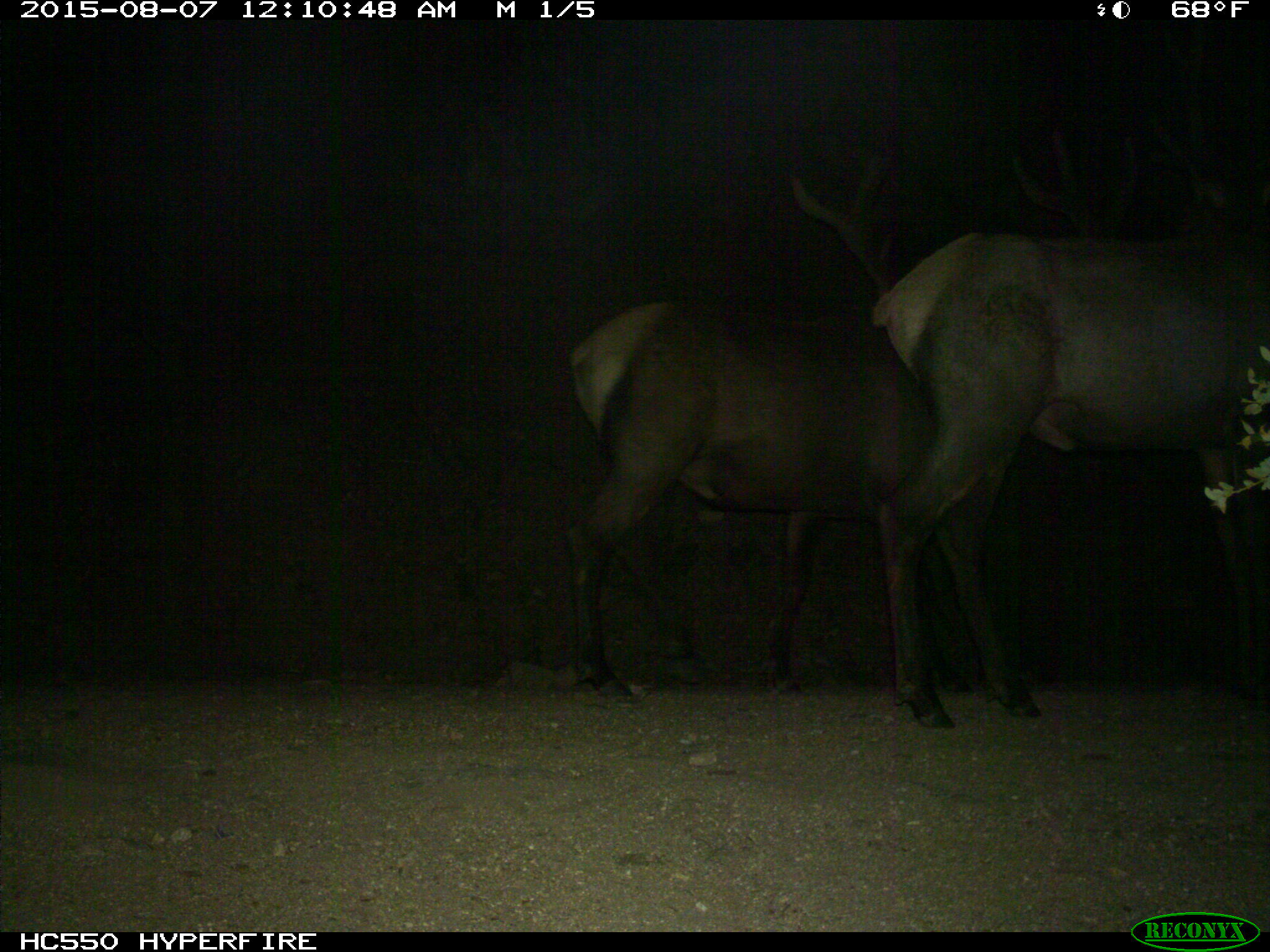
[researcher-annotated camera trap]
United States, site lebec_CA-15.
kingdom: Animalia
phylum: Chordata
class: Mammalia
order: Artiodactyla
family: Cervidae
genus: Cervus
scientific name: Cervus canadensis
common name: elk